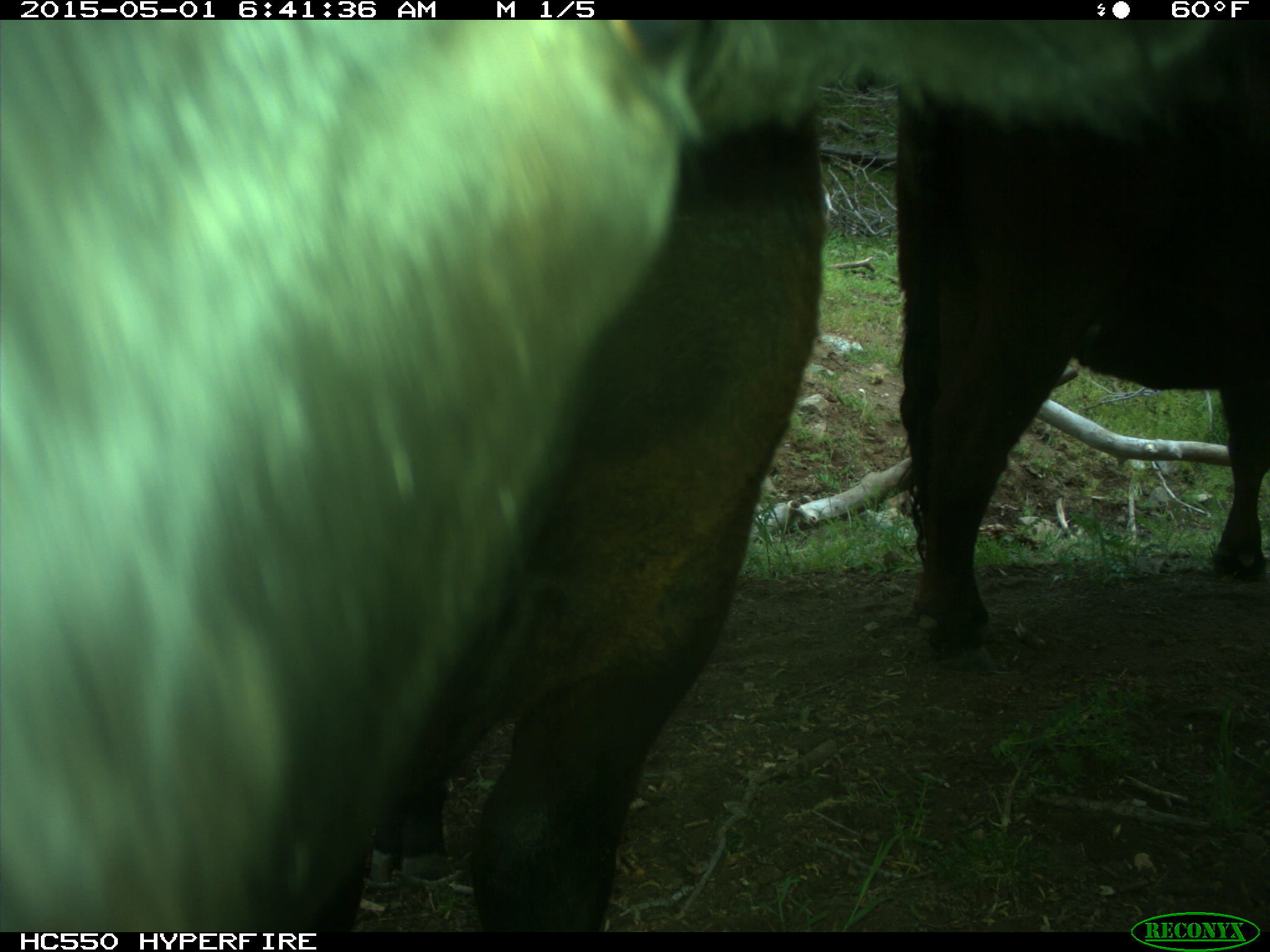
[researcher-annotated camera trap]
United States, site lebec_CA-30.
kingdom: Animalia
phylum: Chordata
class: Mammalia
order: Artiodactyla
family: Bovidae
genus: Bos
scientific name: Bos taurus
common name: domestic cow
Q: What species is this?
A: Bos taurus (domestic cow).